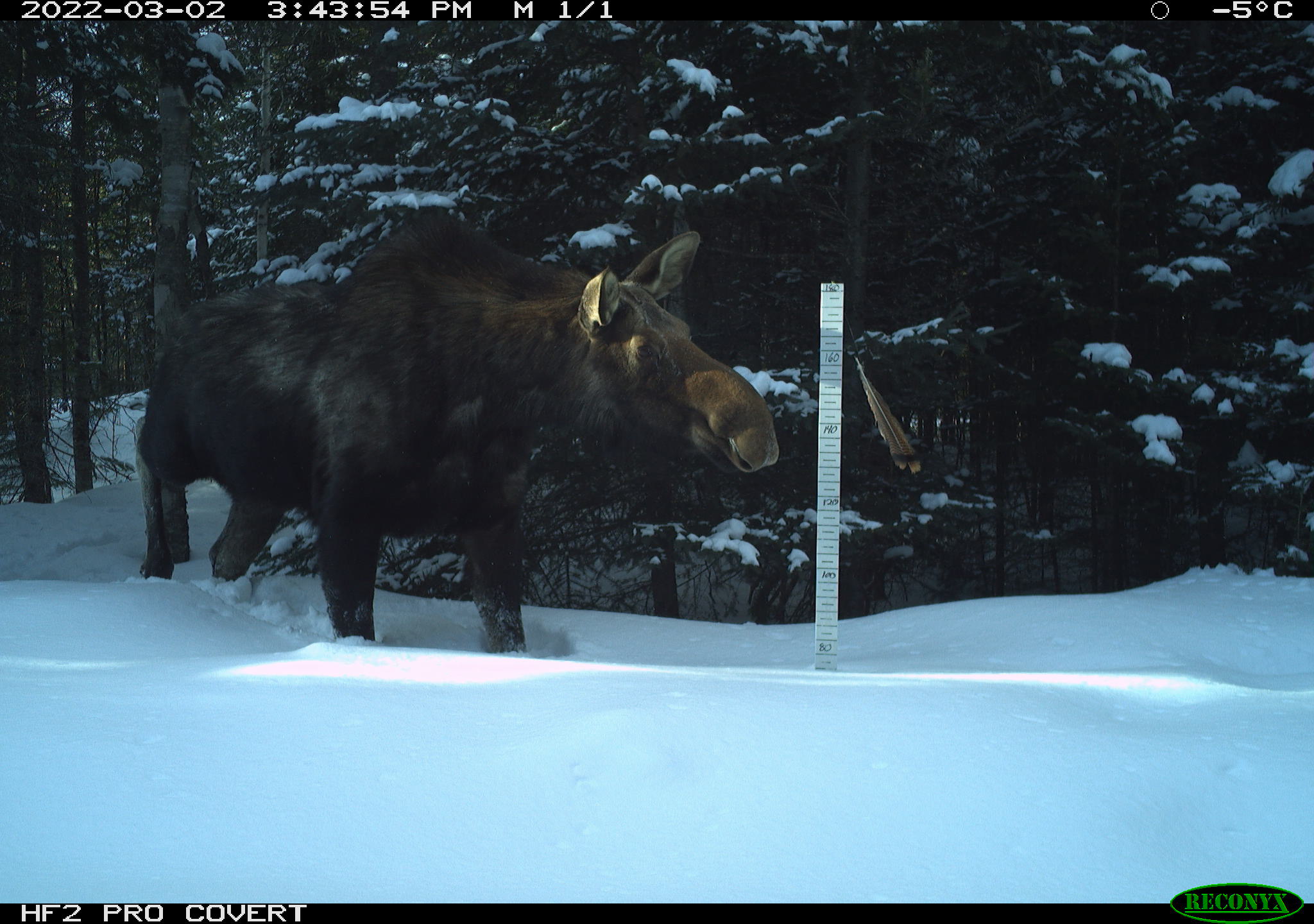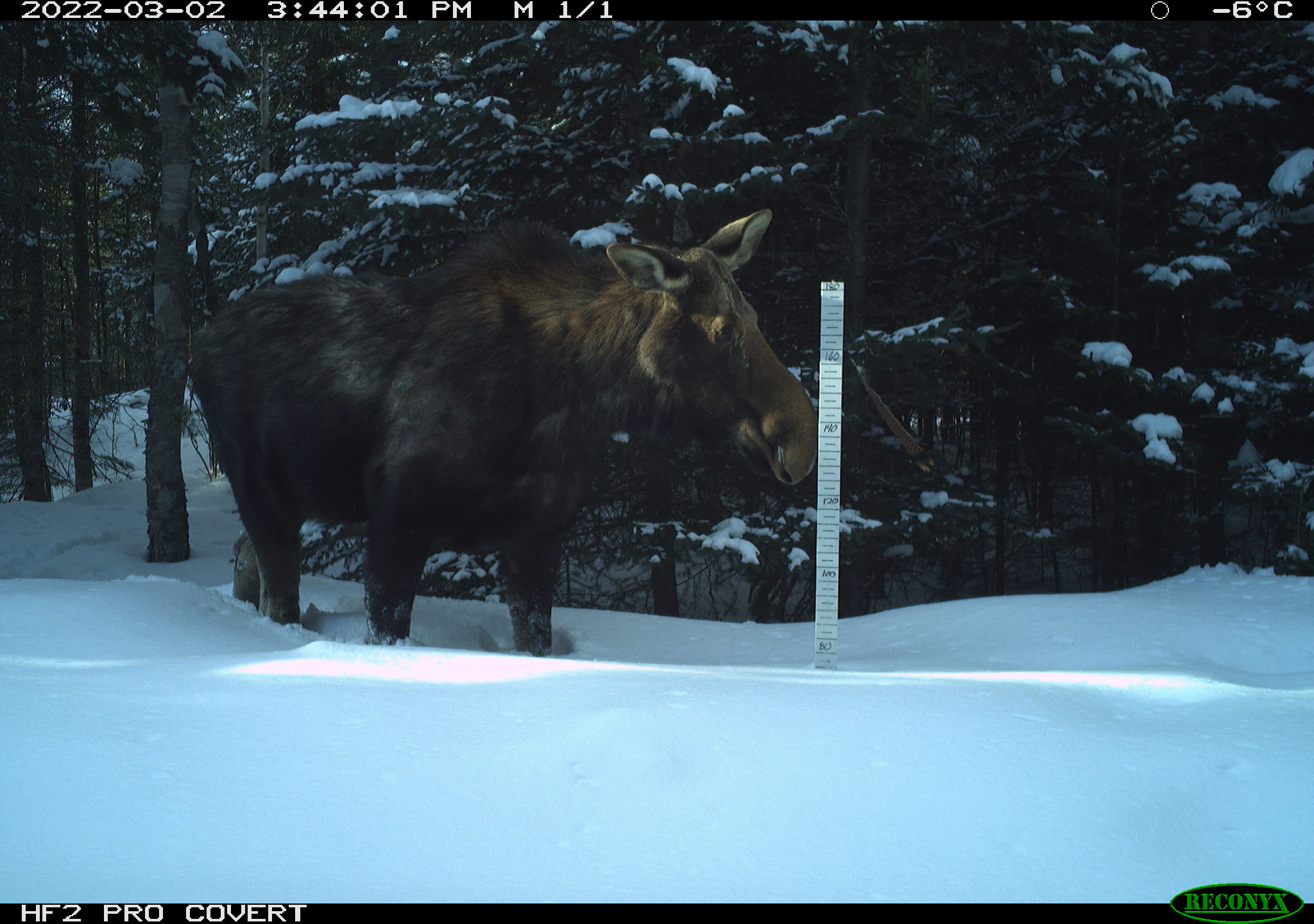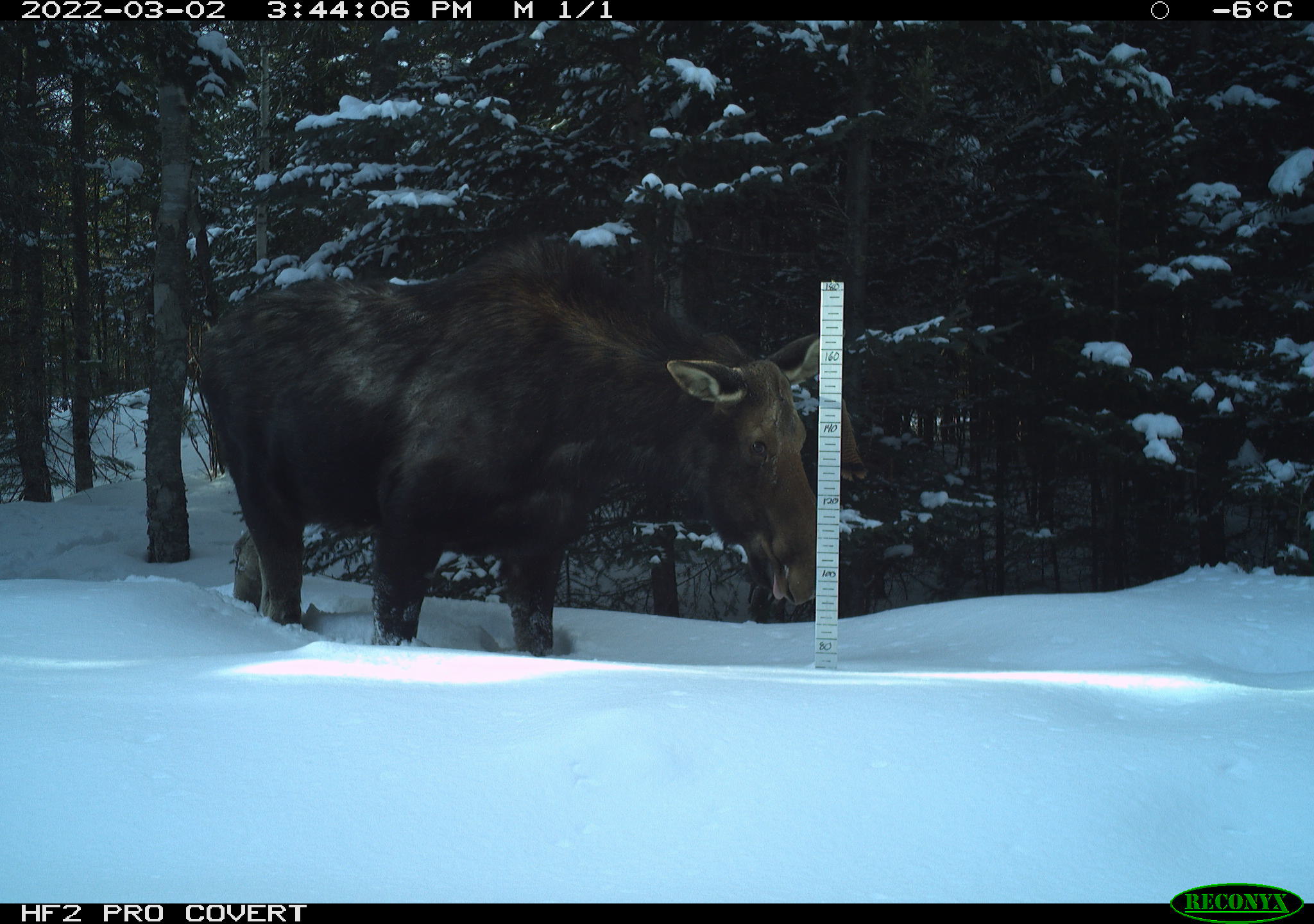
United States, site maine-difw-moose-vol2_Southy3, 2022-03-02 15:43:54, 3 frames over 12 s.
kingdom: Animalia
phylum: Chordata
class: Mammalia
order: Artiodactyla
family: Cervidae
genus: Alces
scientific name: Alces alces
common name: moose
Moose (Alces alces).